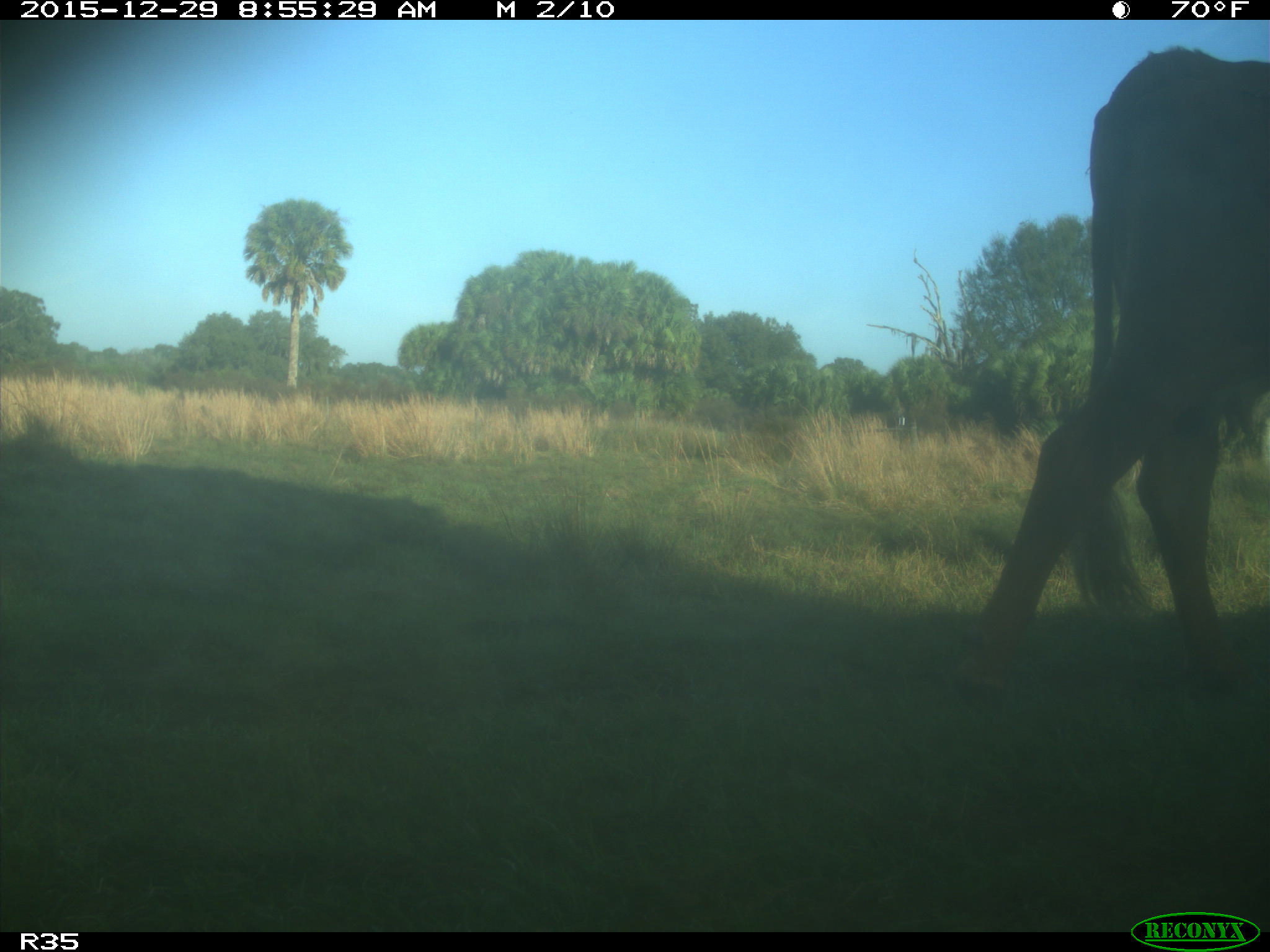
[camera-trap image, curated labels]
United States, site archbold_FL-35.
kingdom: Animalia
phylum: Chordata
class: Mammalia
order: Artiodactyla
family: Bovidae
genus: Bos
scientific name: Bos taurus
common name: domestic cow